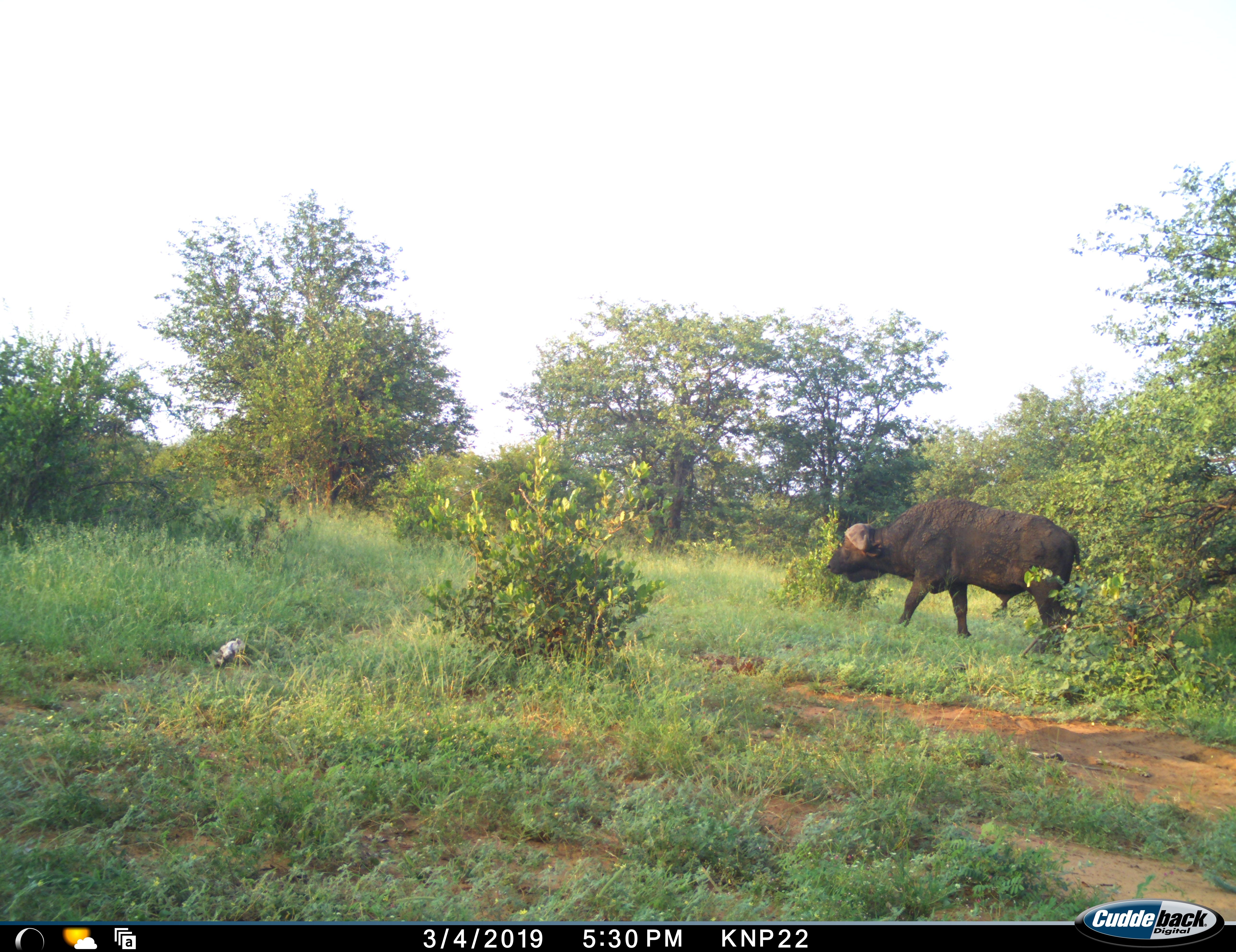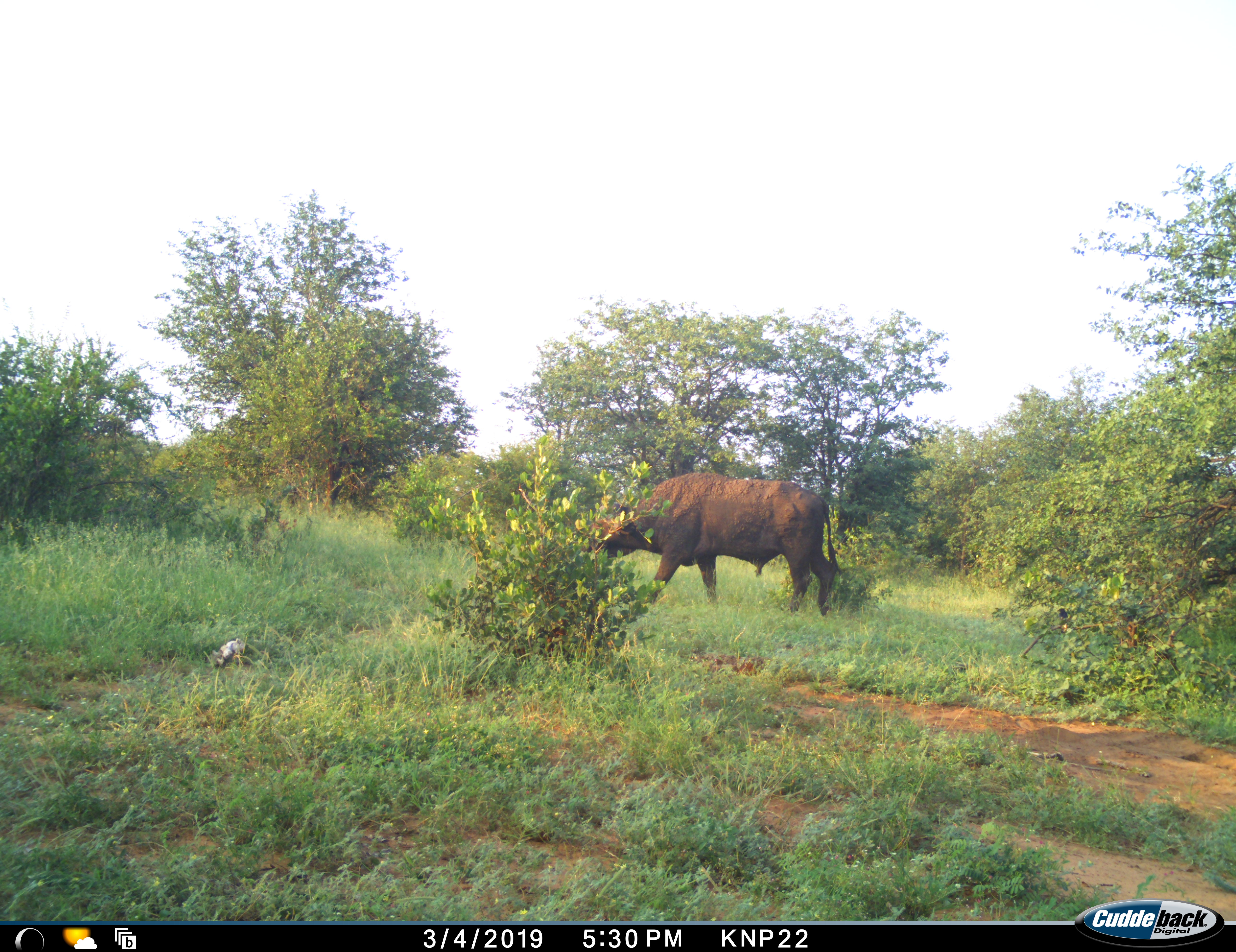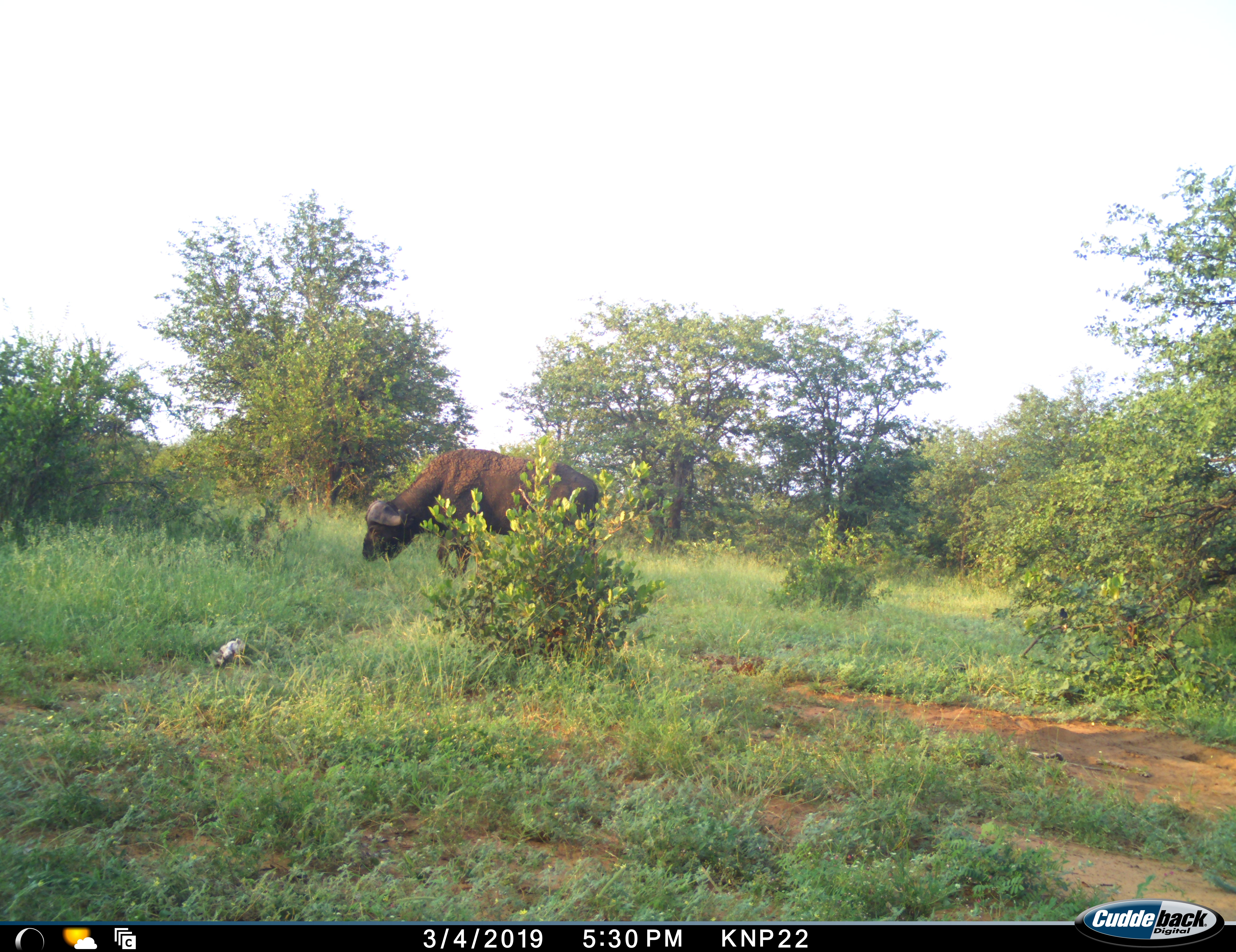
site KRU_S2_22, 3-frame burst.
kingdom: Animalia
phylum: Chordata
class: Mammalia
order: Artiodactyla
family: Bovidae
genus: Syncerus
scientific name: Syncerus caffer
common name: african buffalo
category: buffalo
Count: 1.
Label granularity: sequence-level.